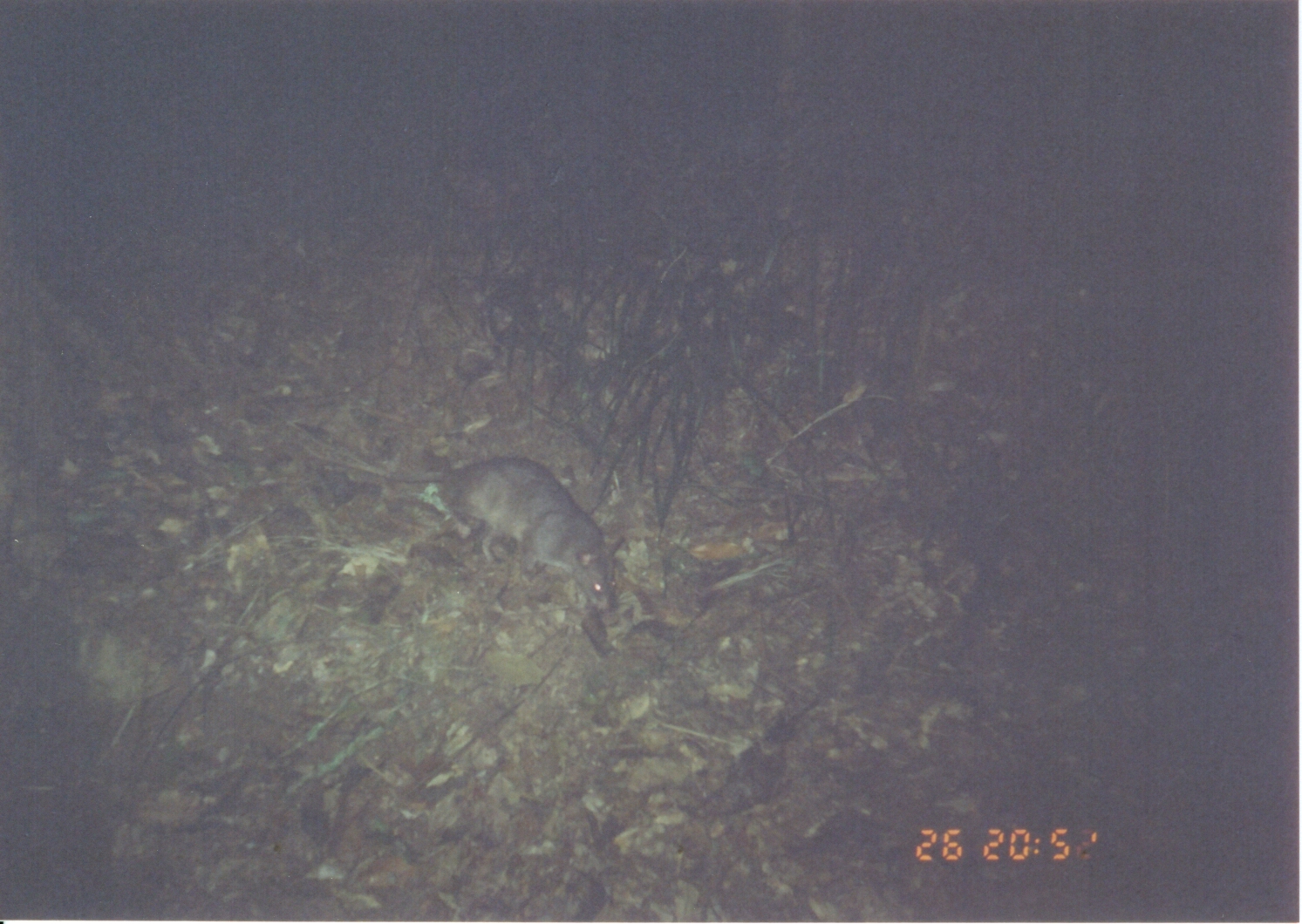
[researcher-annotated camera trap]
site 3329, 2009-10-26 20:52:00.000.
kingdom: Animalia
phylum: Chordata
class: Mammalia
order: Rodentia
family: Nesomyidae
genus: Cricetomys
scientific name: Cricetomys gambianus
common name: african giant pouched rat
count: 1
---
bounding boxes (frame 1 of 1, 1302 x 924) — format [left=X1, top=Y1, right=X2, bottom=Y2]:
cricetomys gambianus: [left=294, top=438, right=628, bottom=611]